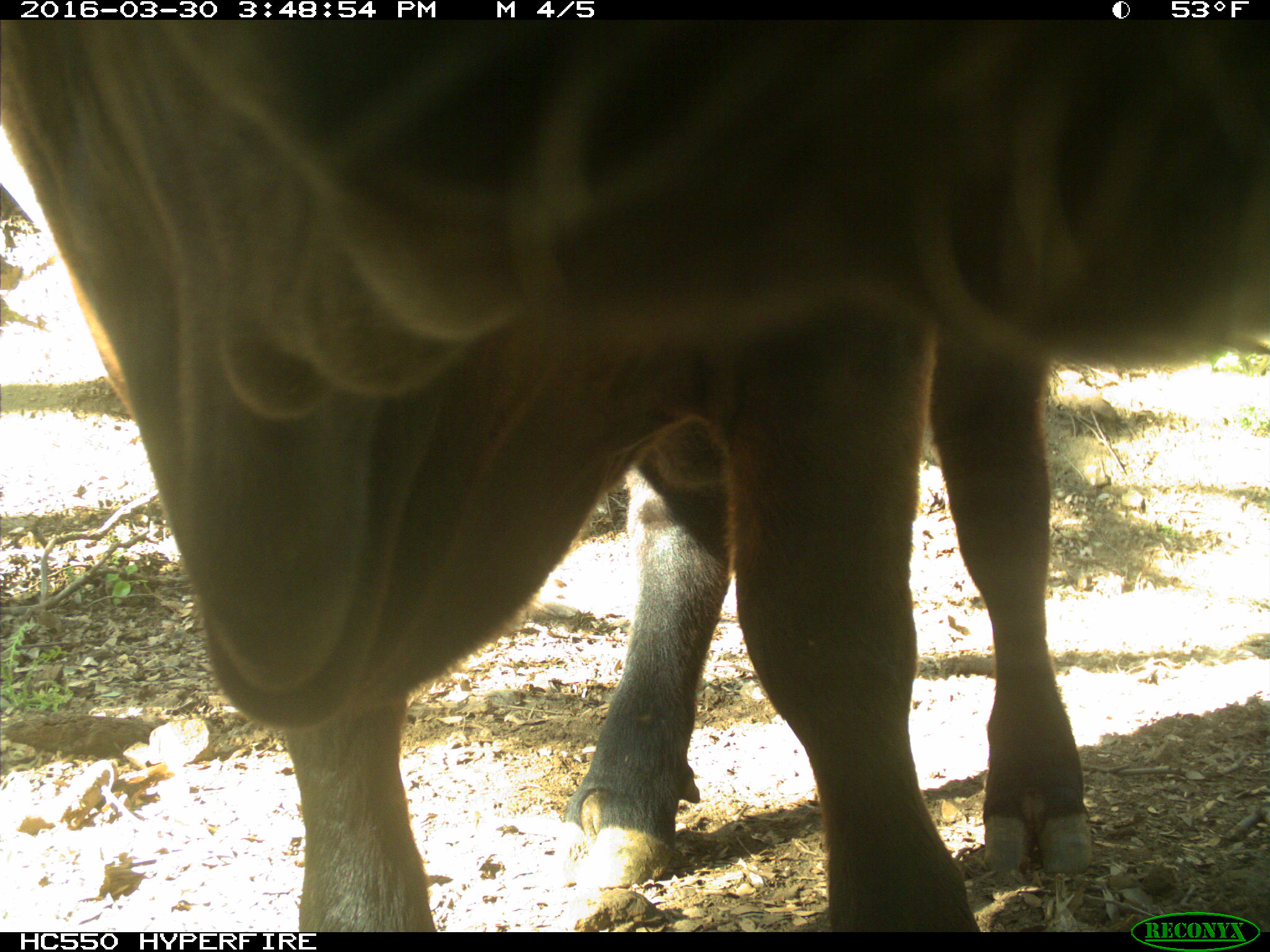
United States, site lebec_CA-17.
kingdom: Animalia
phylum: Chordata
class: Mammalia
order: Artiodactyla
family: Bovidae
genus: Bos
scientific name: Bos taurus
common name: domestic cow